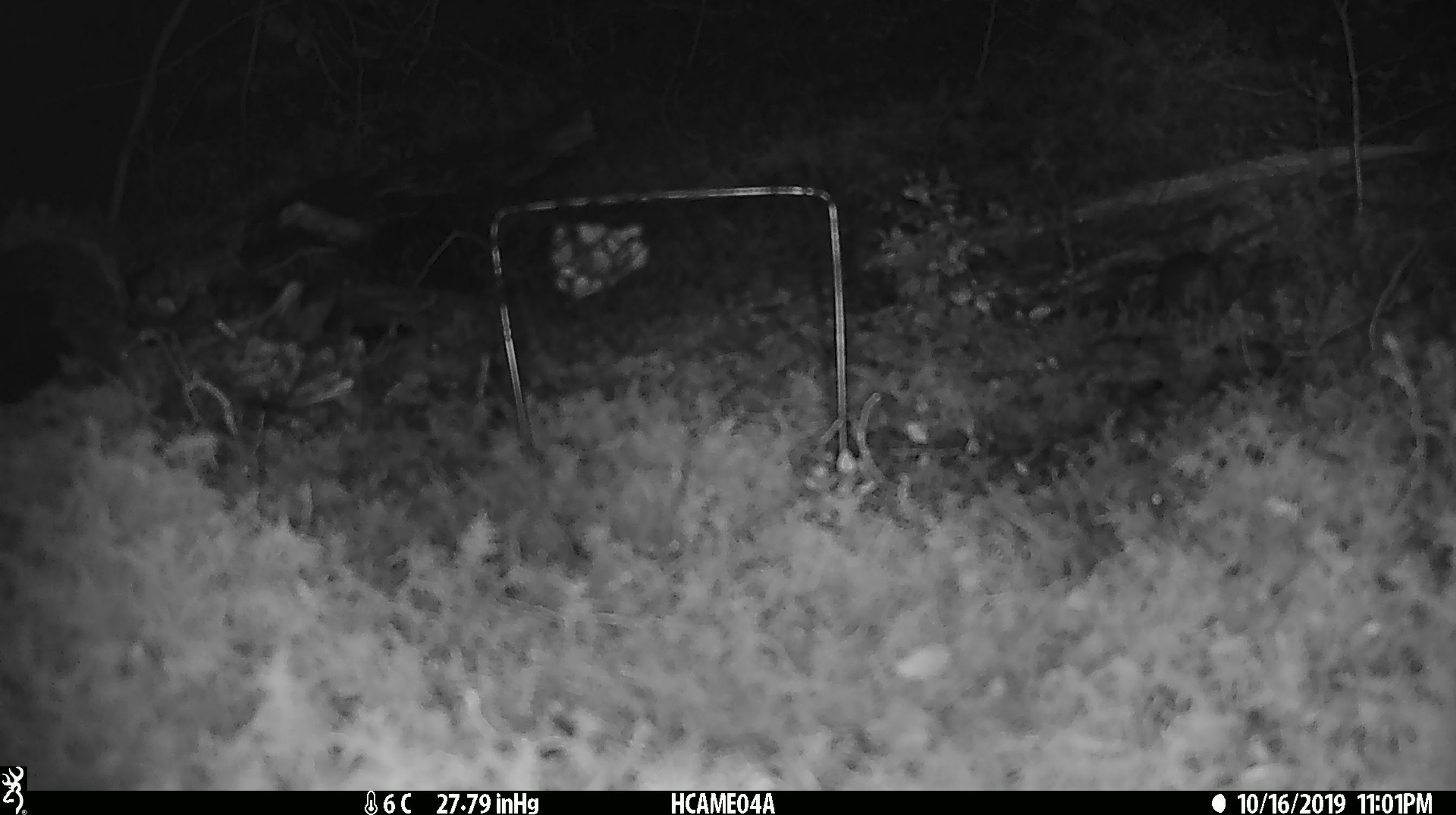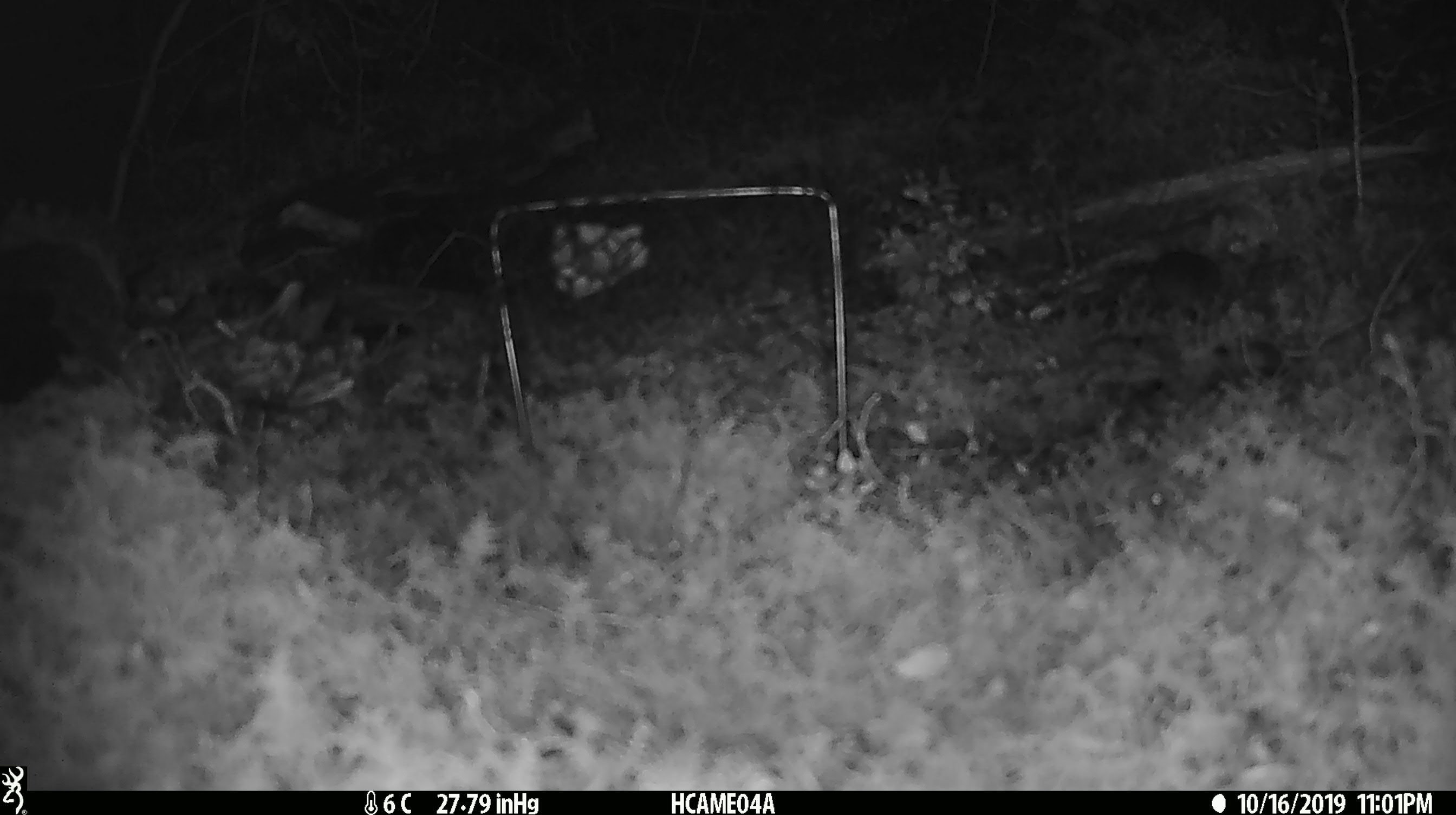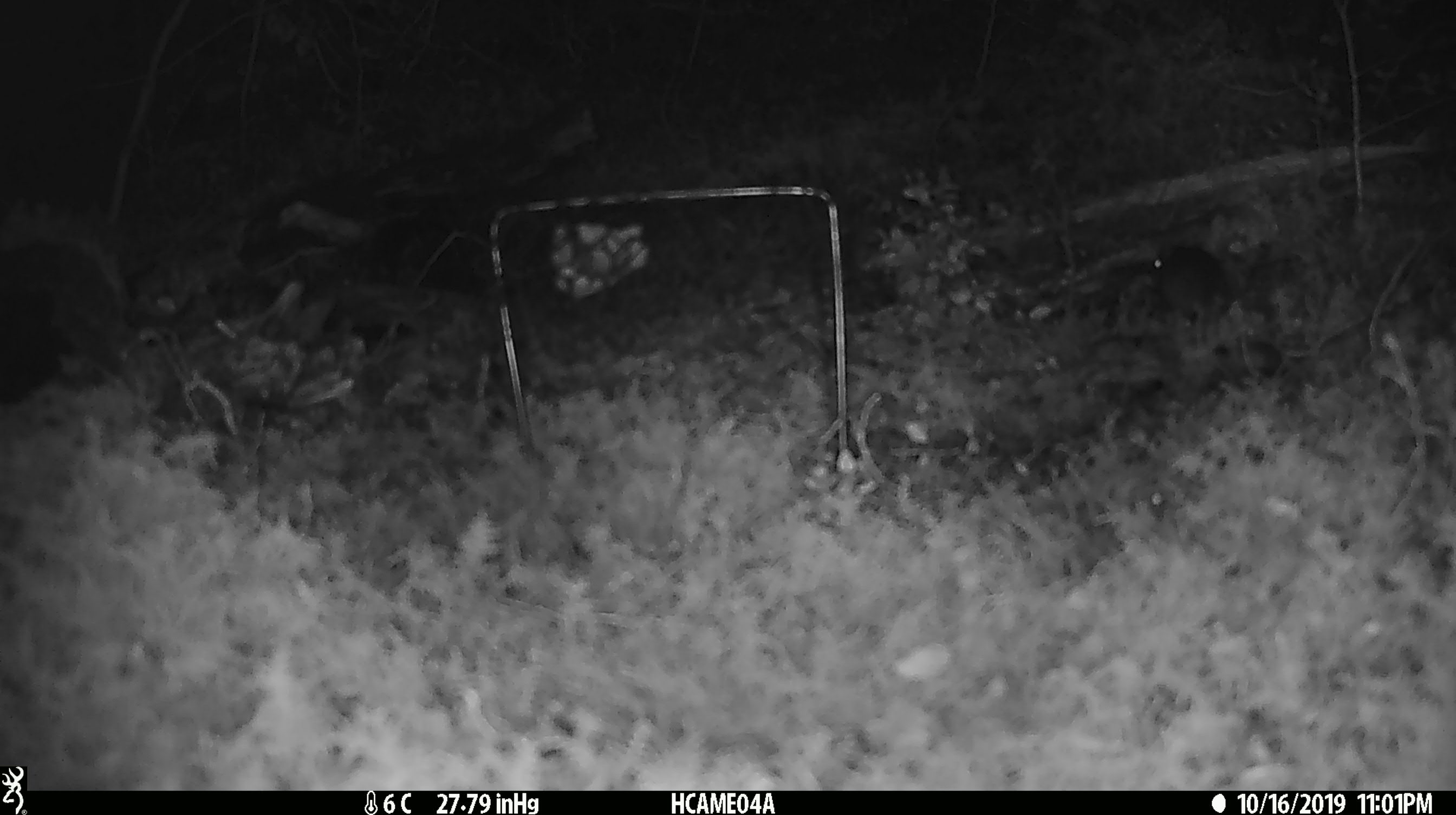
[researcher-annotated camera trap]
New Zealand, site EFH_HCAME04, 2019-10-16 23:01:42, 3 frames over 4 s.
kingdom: Animalia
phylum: Chordata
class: Mammalia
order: Rodentia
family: Muridae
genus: Mus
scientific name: Mus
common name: mouse